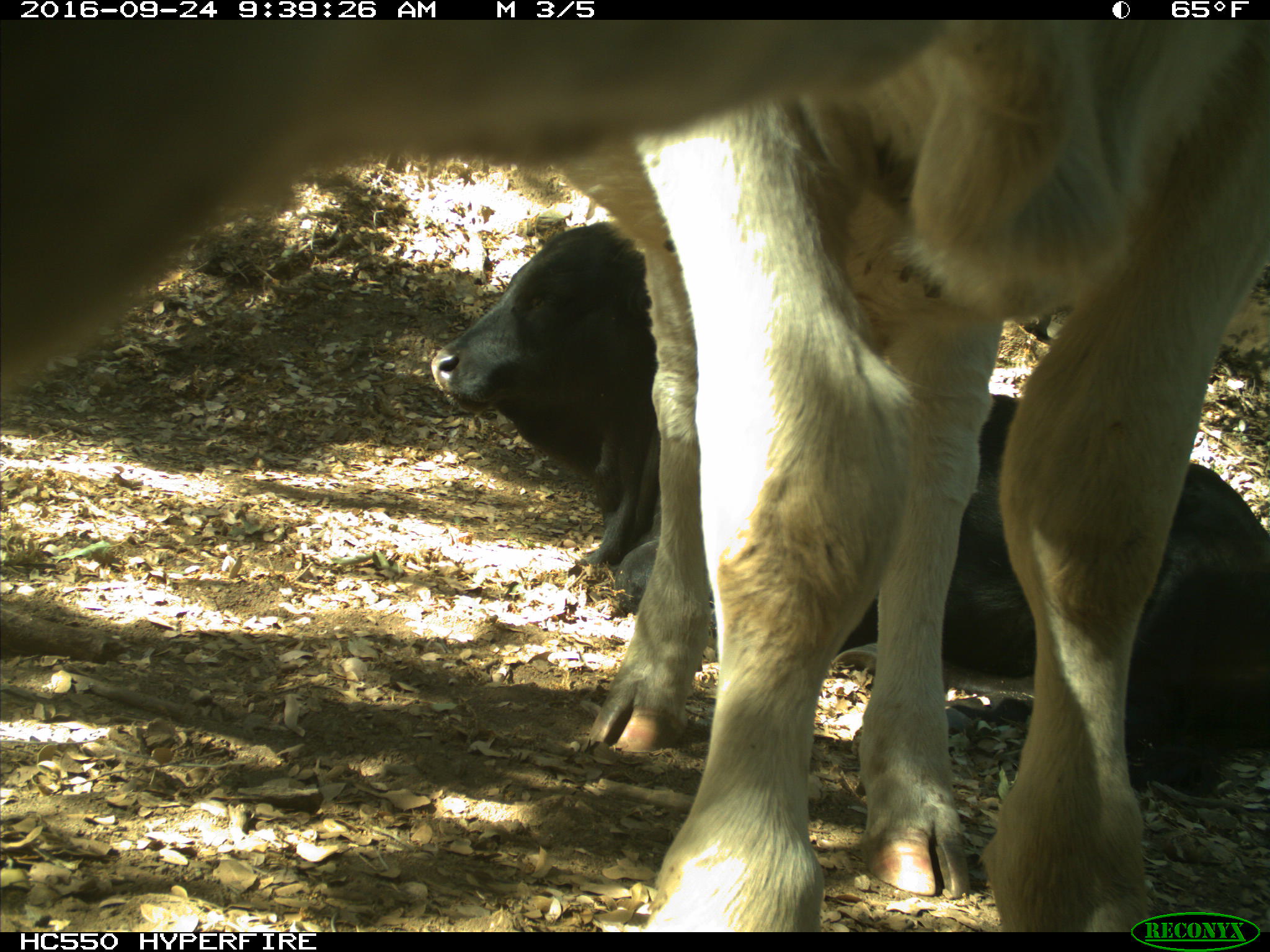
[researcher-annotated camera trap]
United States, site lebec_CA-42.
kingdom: Animalia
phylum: Chordata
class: Mammalia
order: Artiodactyla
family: Bovidae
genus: Bos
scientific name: Bos taurus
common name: domestic cow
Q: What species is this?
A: Bos taurus (domestic cow).